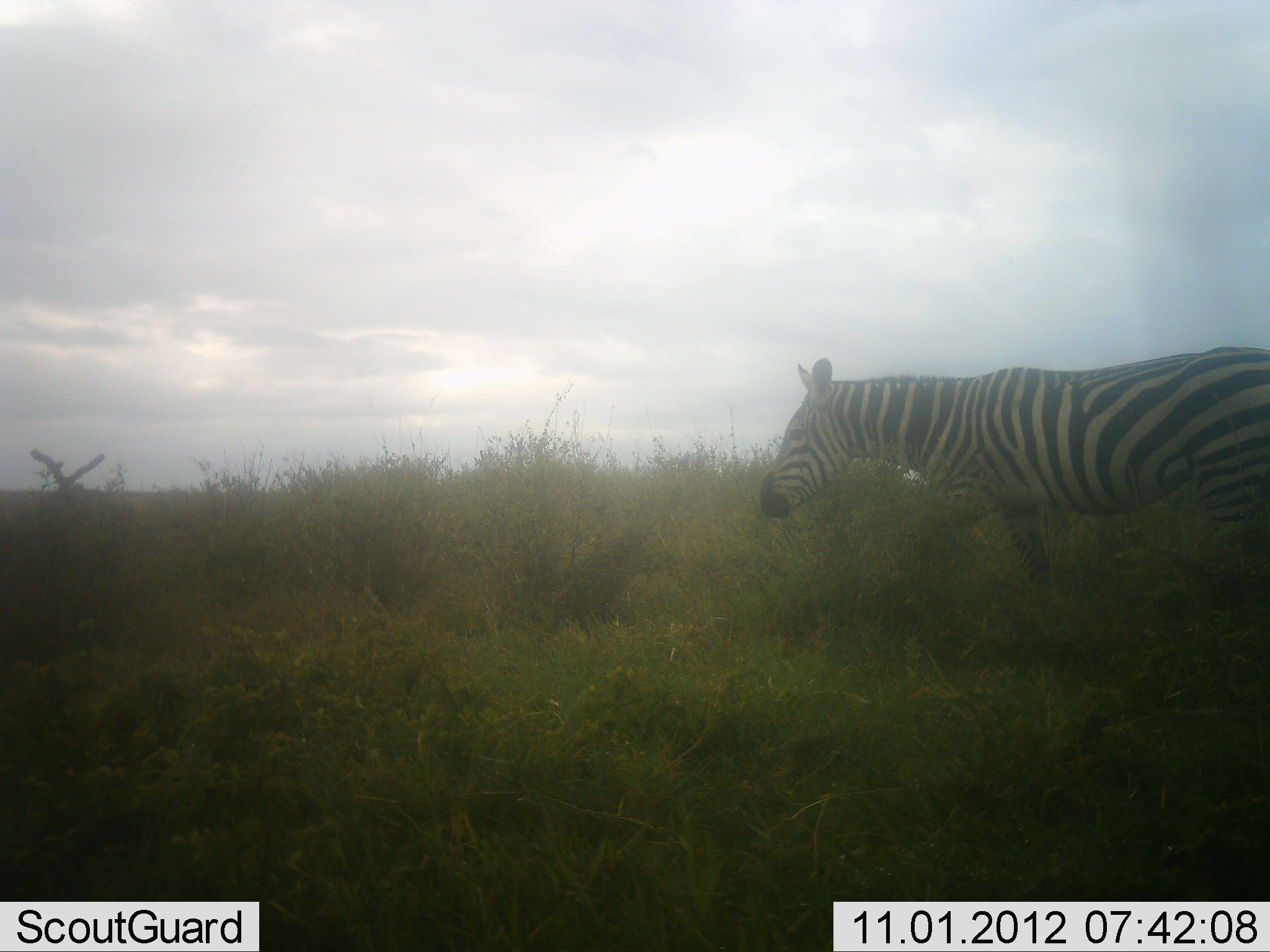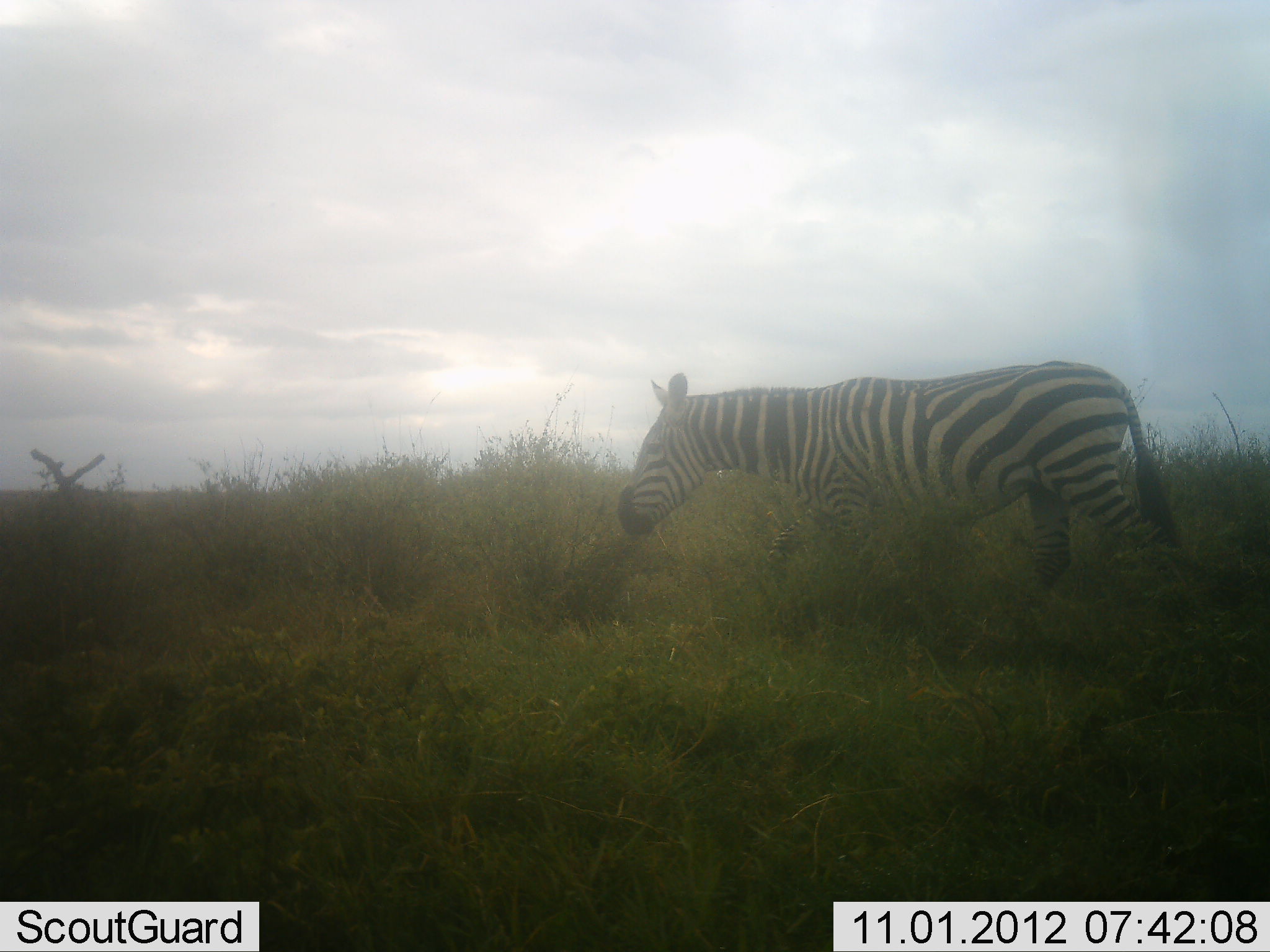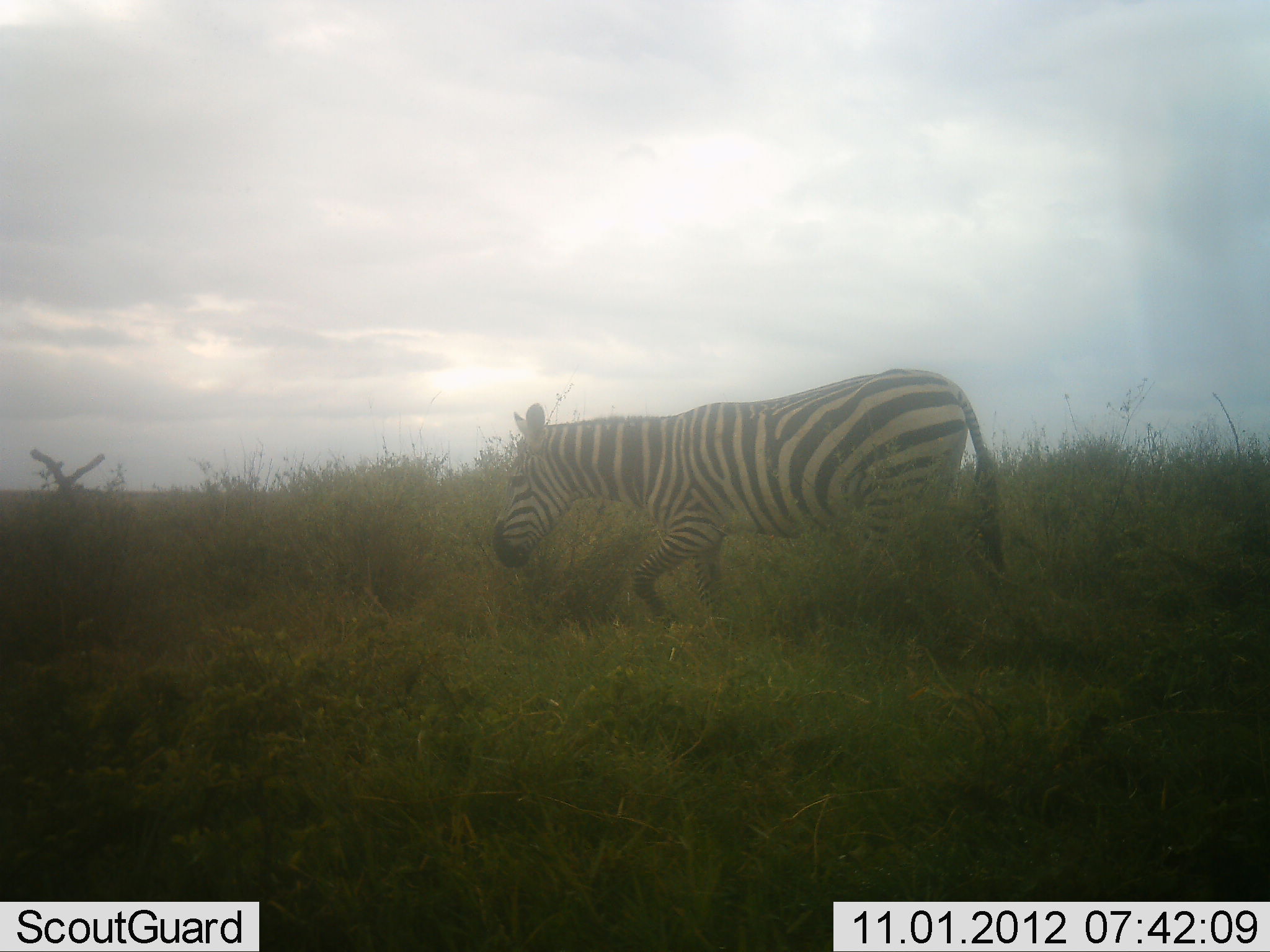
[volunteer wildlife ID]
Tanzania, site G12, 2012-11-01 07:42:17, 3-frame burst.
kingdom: Animalia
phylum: Chordata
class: Mammalia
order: Perissodactyla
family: Equidae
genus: Equus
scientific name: Equus quagga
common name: plains zebra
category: zebra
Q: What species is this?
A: Zebra (plains zebra) (Equus quagga).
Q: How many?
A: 1.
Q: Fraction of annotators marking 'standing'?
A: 0%.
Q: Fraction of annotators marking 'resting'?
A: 0%.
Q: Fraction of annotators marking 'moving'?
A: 100%.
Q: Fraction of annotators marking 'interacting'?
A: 0%.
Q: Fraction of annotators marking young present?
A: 0%.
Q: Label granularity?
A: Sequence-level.